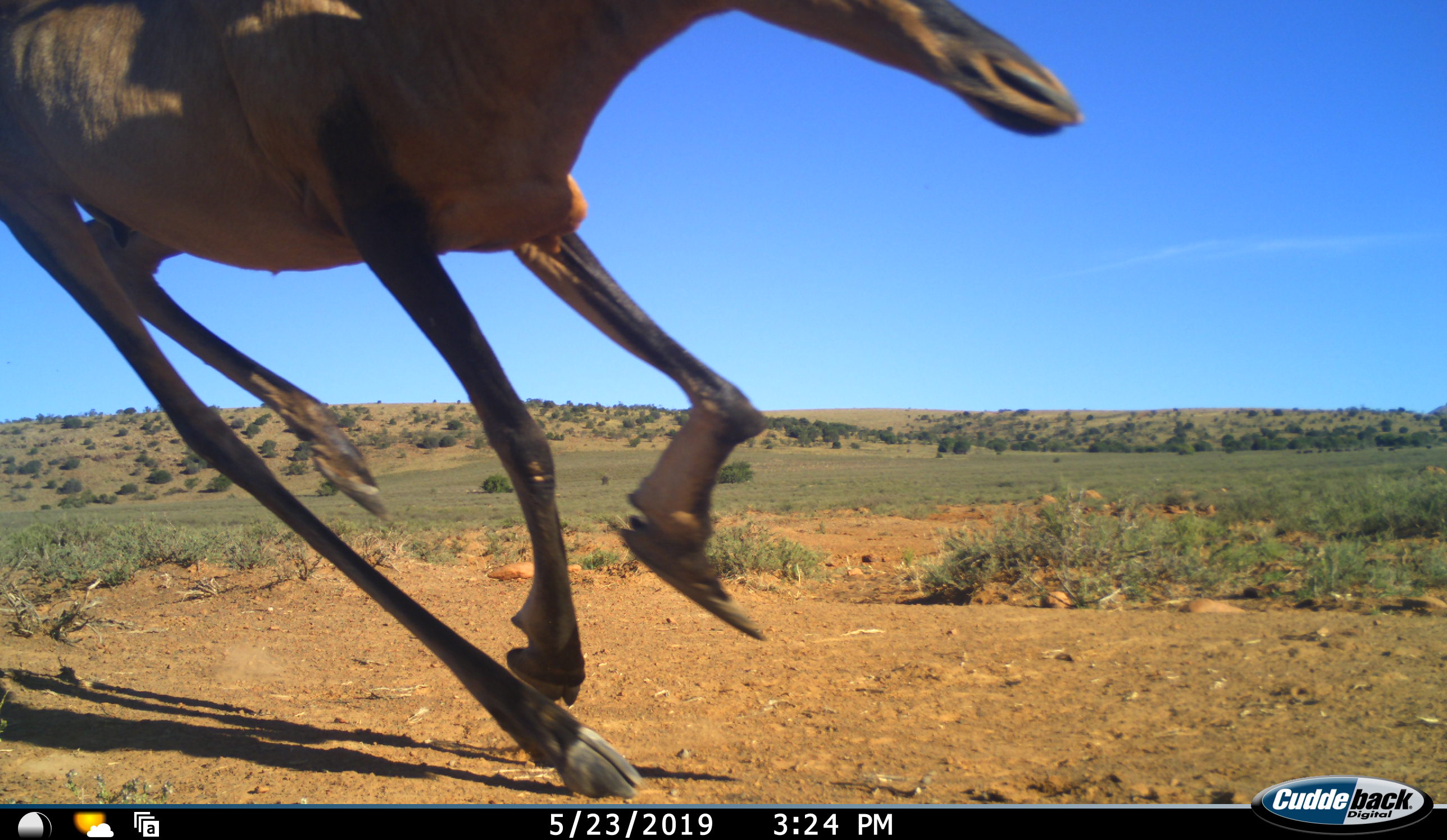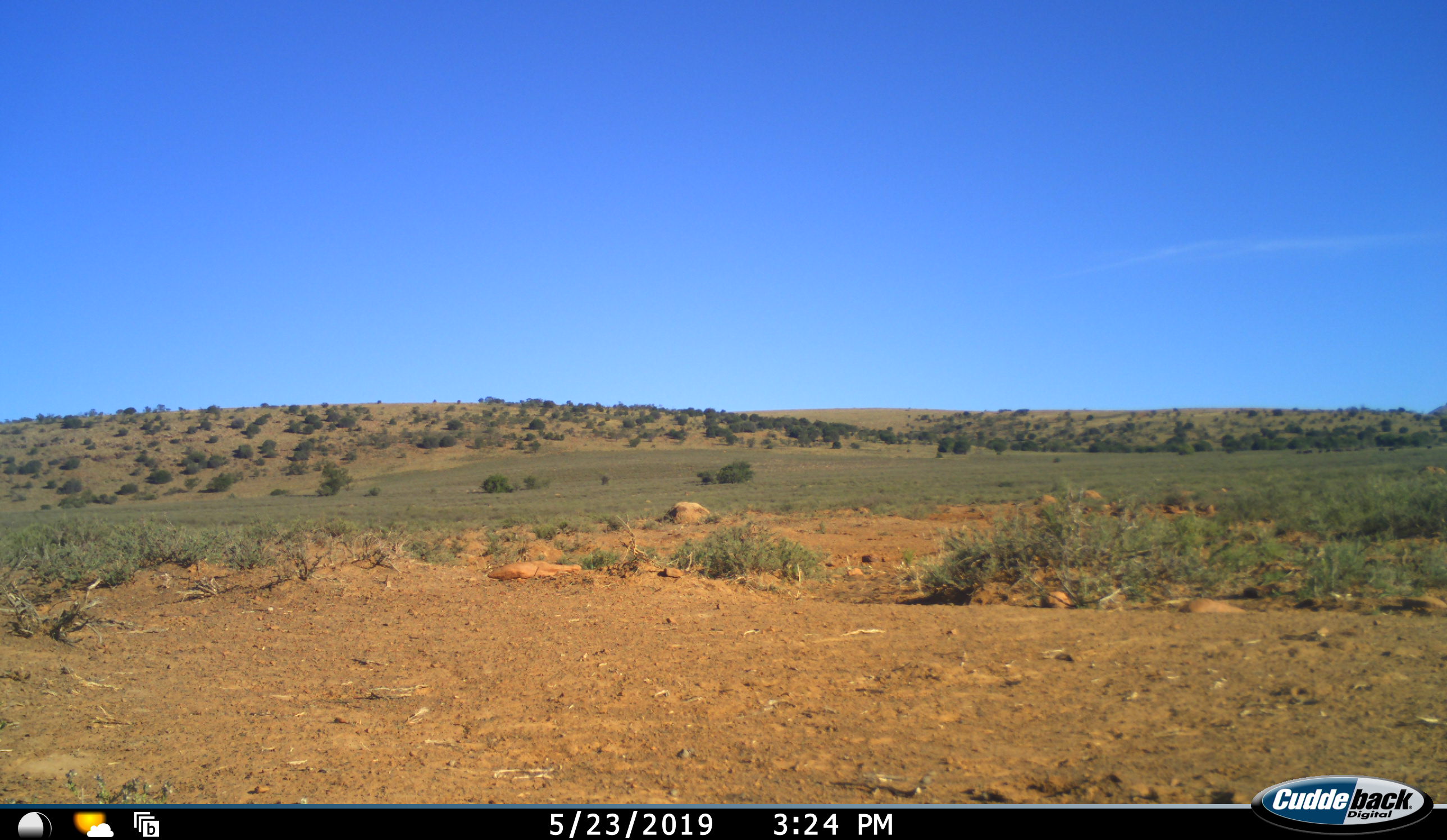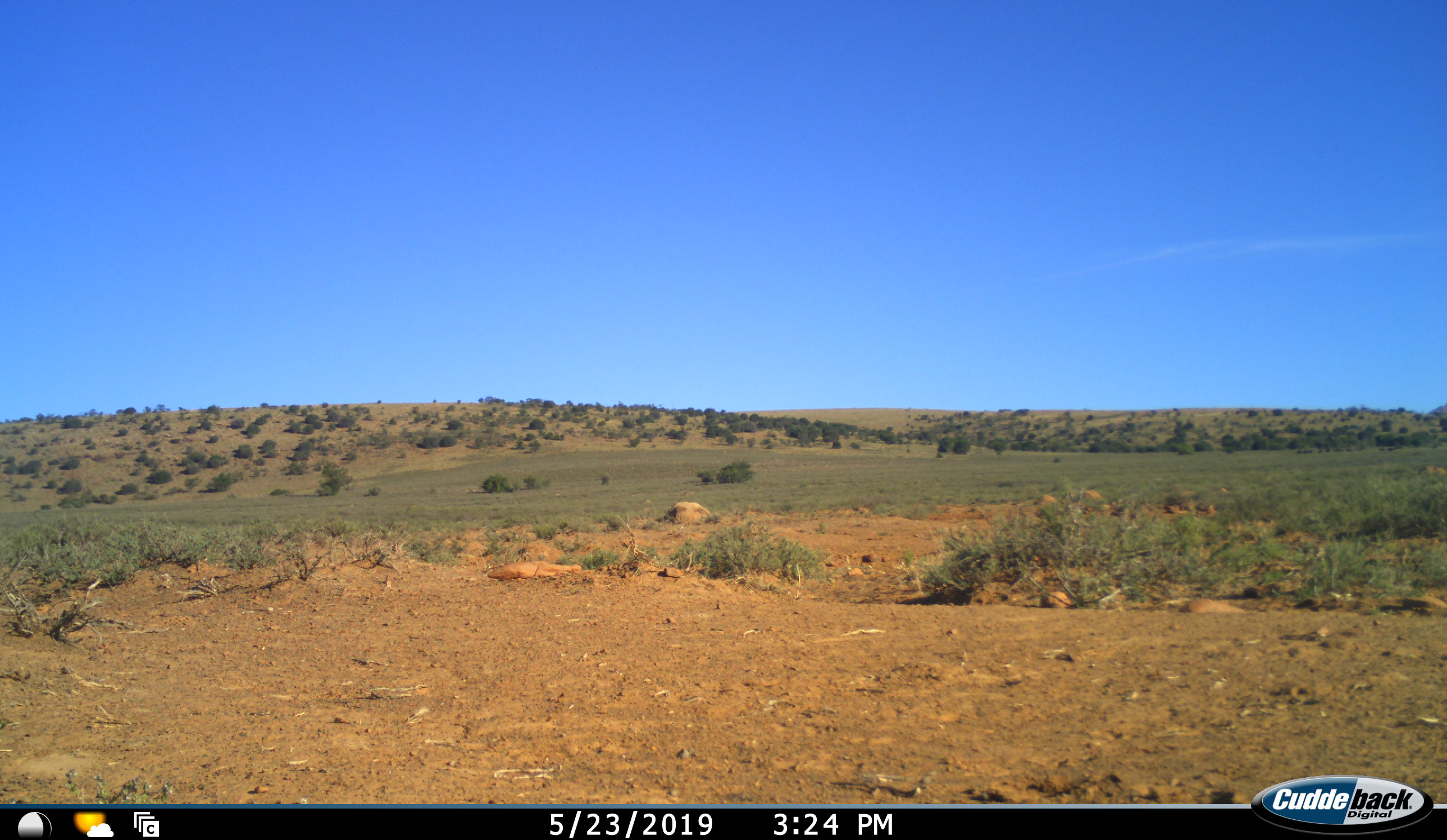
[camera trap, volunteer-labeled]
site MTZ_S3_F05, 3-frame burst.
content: unidentified animal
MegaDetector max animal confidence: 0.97